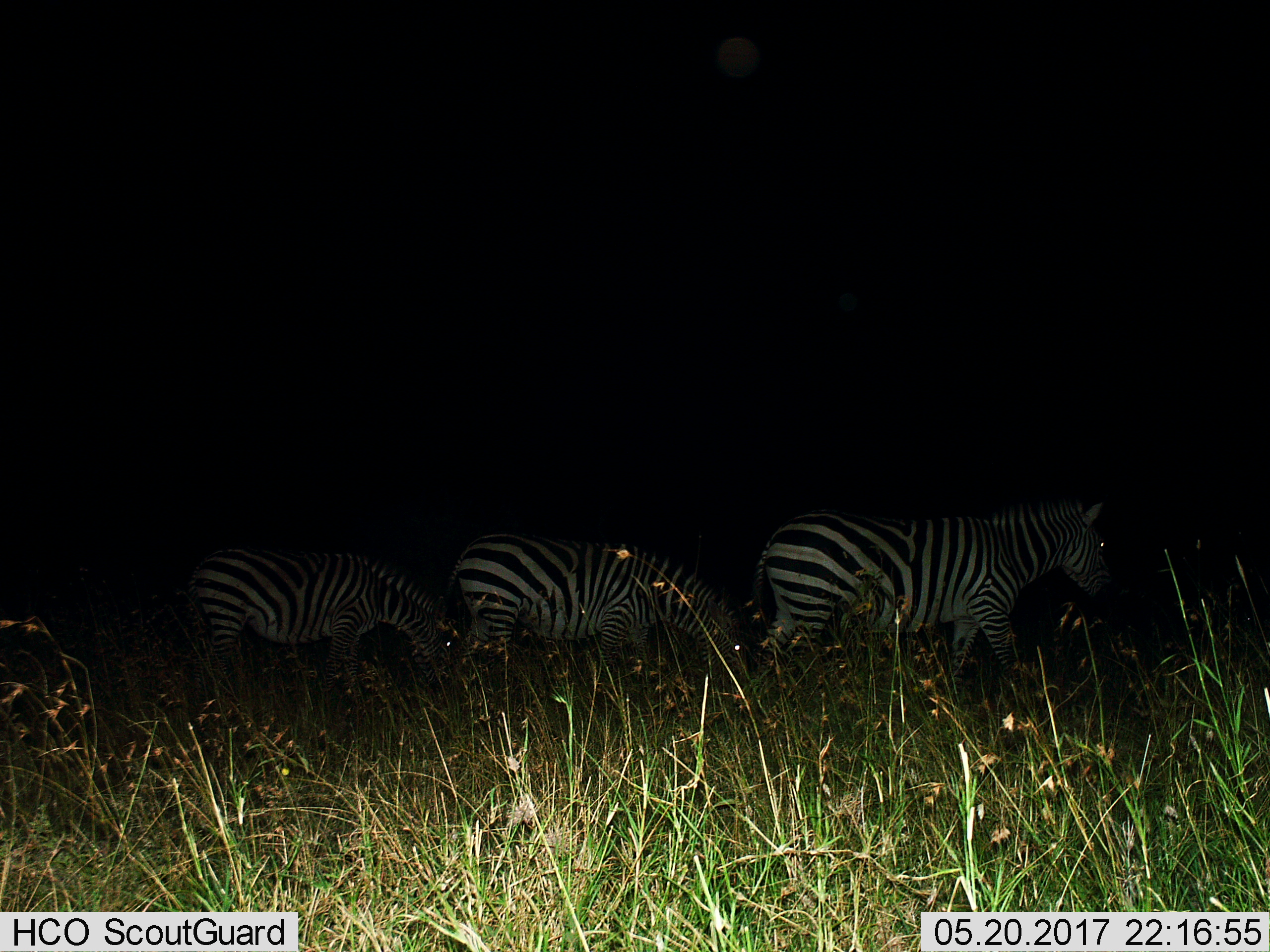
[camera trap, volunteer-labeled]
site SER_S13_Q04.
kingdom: Animalia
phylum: Chordata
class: Mammalia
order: Perissodactyla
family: Equidae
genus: Equus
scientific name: Equus quagga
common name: plains zebra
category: zebraplains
Zebraplains (plains zebra) (Equus quagga), count 3. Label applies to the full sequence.